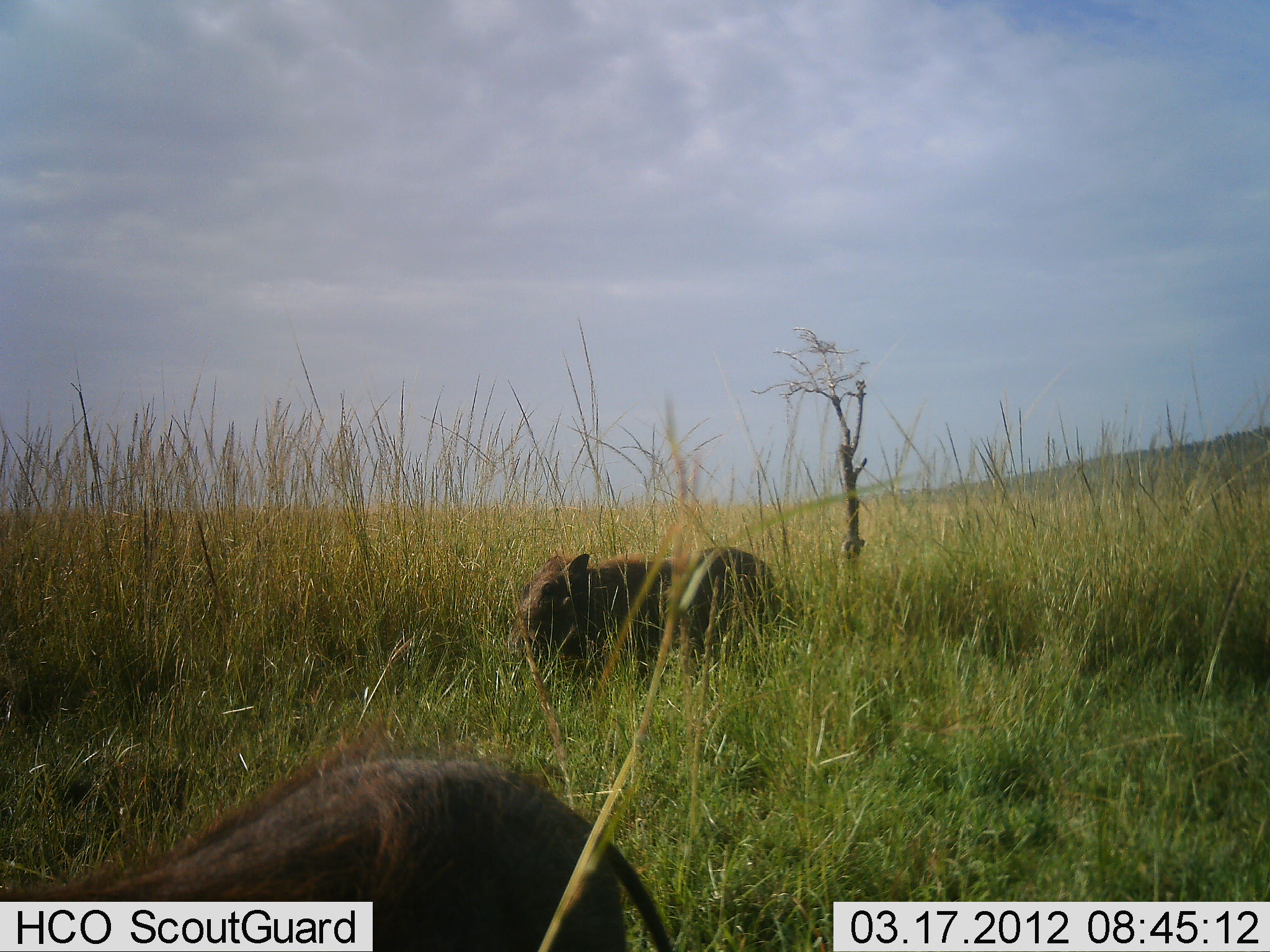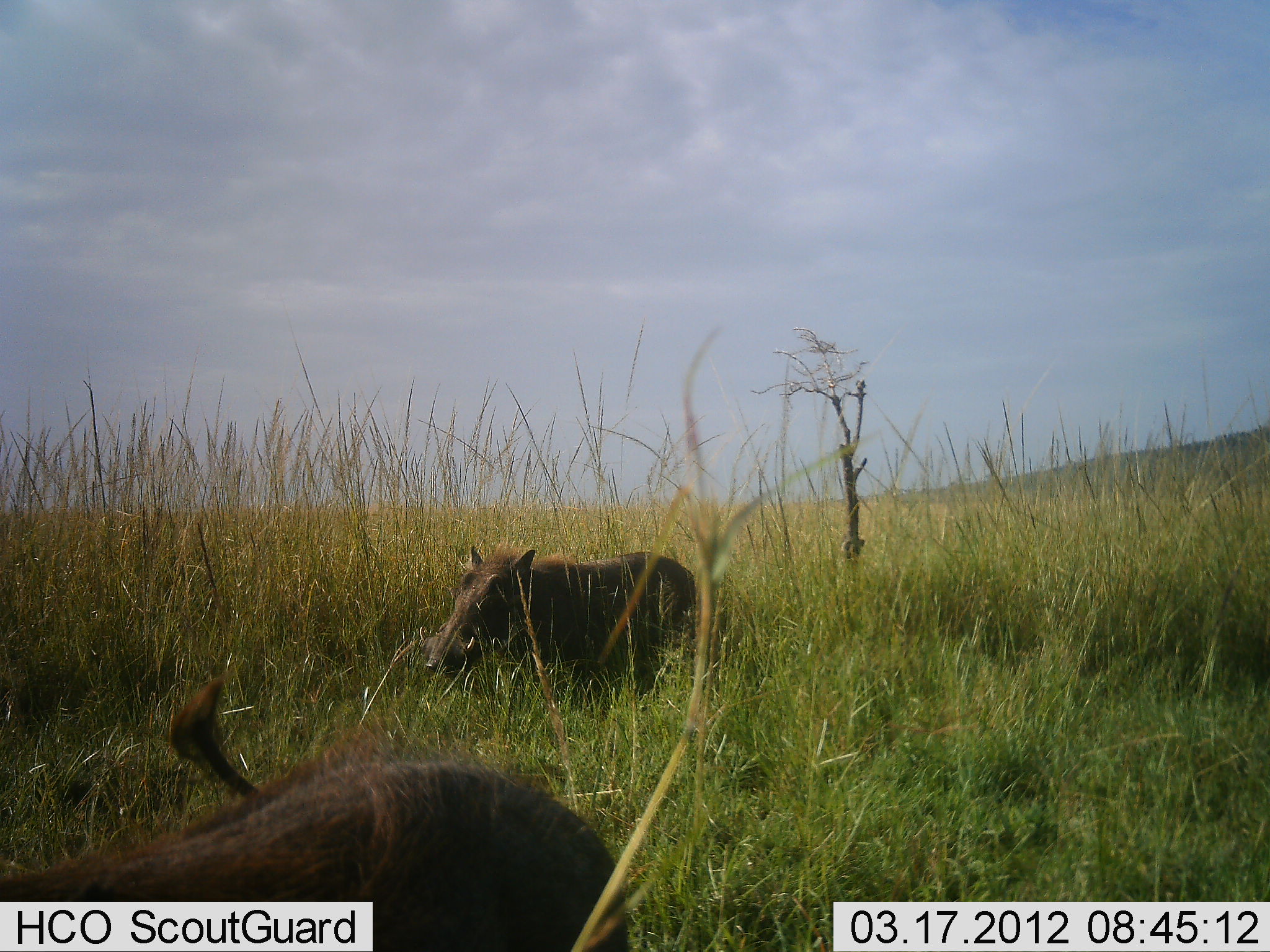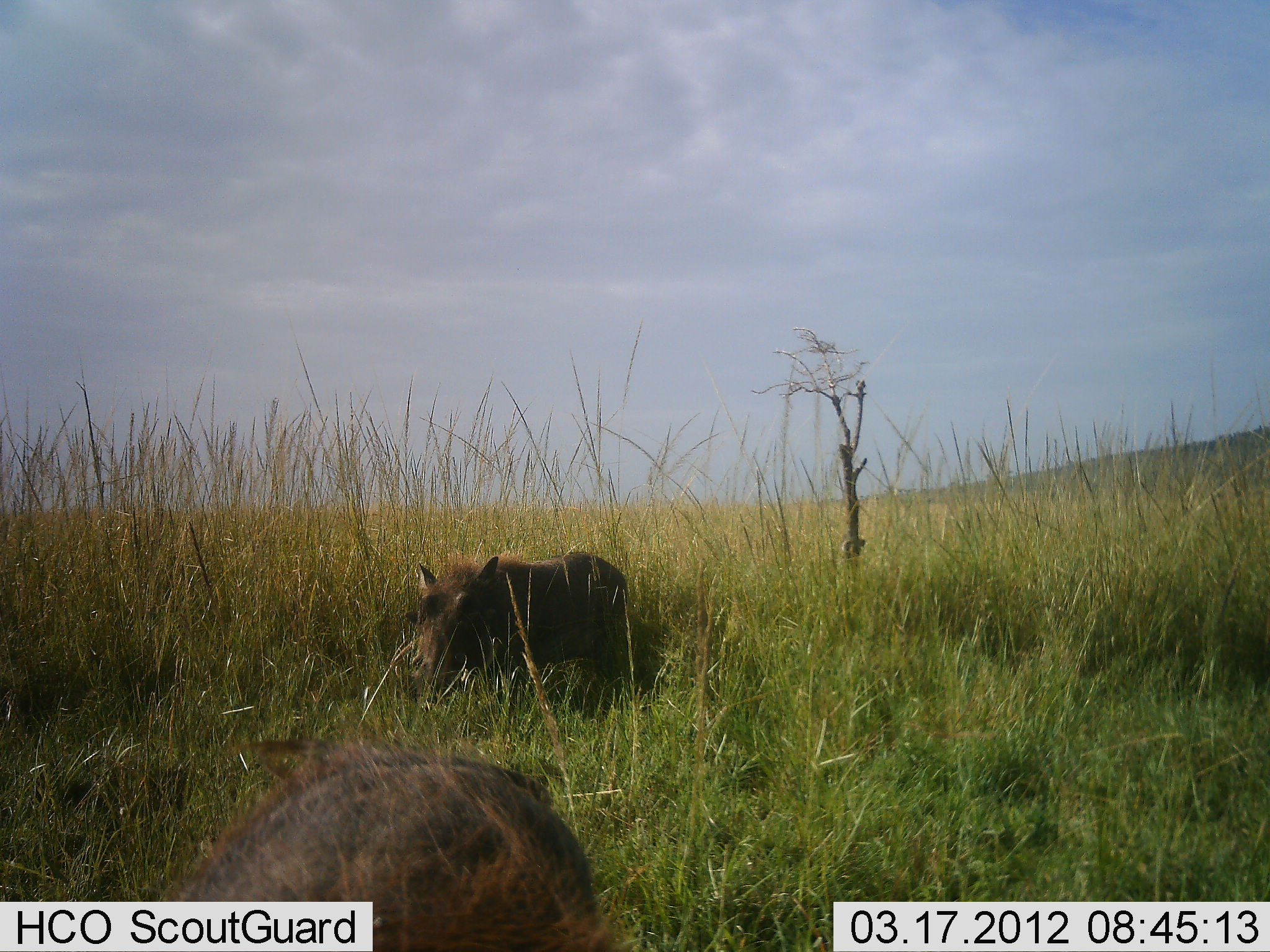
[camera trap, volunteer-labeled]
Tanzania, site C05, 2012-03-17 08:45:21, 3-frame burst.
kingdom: Animalia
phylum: Chordata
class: Mammalia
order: Artiodactyla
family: Suidae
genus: Phacochoerus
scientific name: Phacochoerus africanus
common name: warthog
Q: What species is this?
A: Warthog (Phacochoerus africanus).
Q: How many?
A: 2.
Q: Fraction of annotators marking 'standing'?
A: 18%.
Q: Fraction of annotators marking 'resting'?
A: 0%.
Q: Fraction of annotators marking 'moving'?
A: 94%.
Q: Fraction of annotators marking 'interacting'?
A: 0%.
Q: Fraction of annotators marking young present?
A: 0%.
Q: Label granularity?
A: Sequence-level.